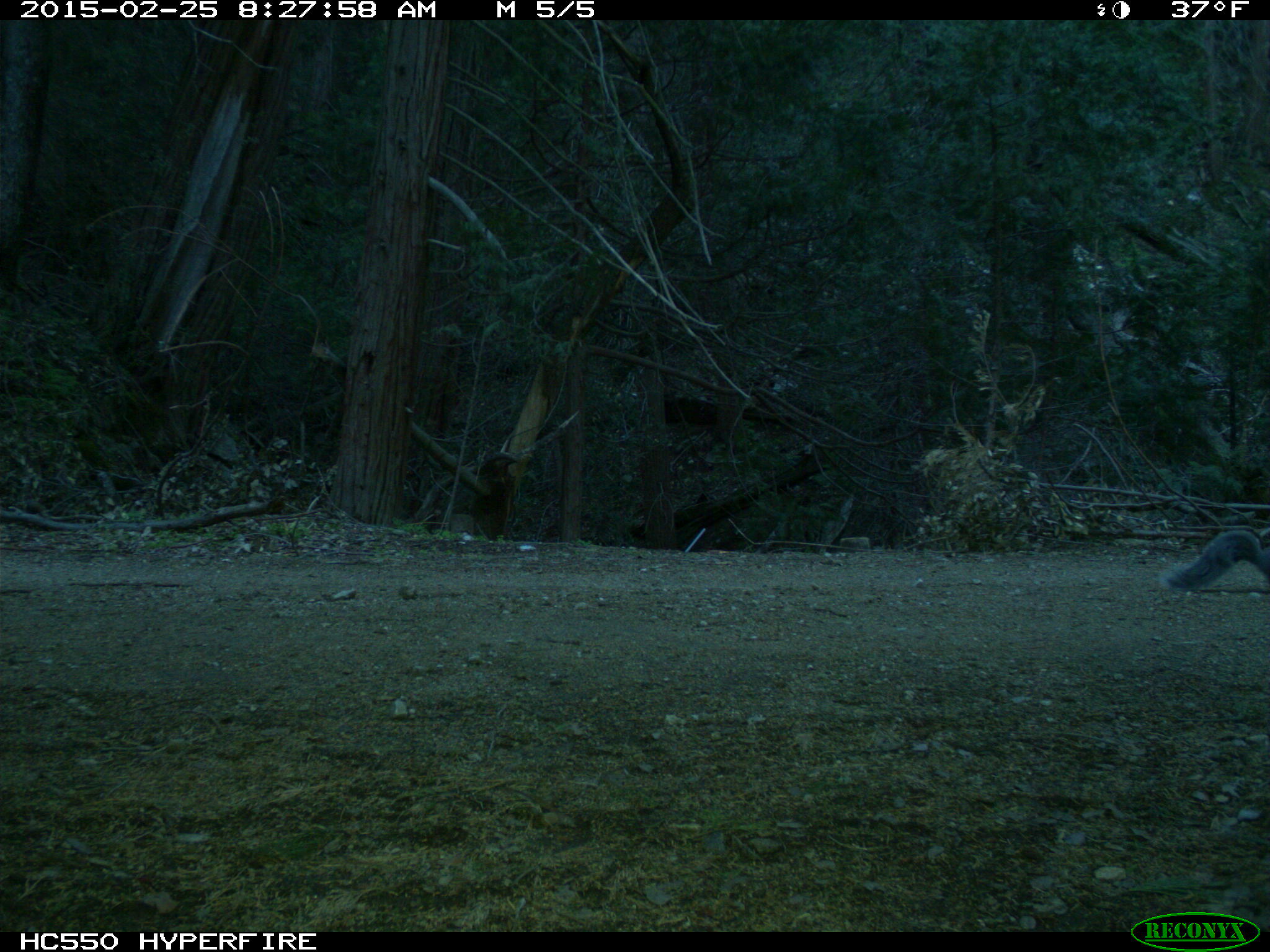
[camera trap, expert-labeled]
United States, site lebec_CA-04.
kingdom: Animalia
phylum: Chordata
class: Mammalia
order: Rodentia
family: Sciuridae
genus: Sciurus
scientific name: Sciurus carolinensis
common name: eastern gray squirrel